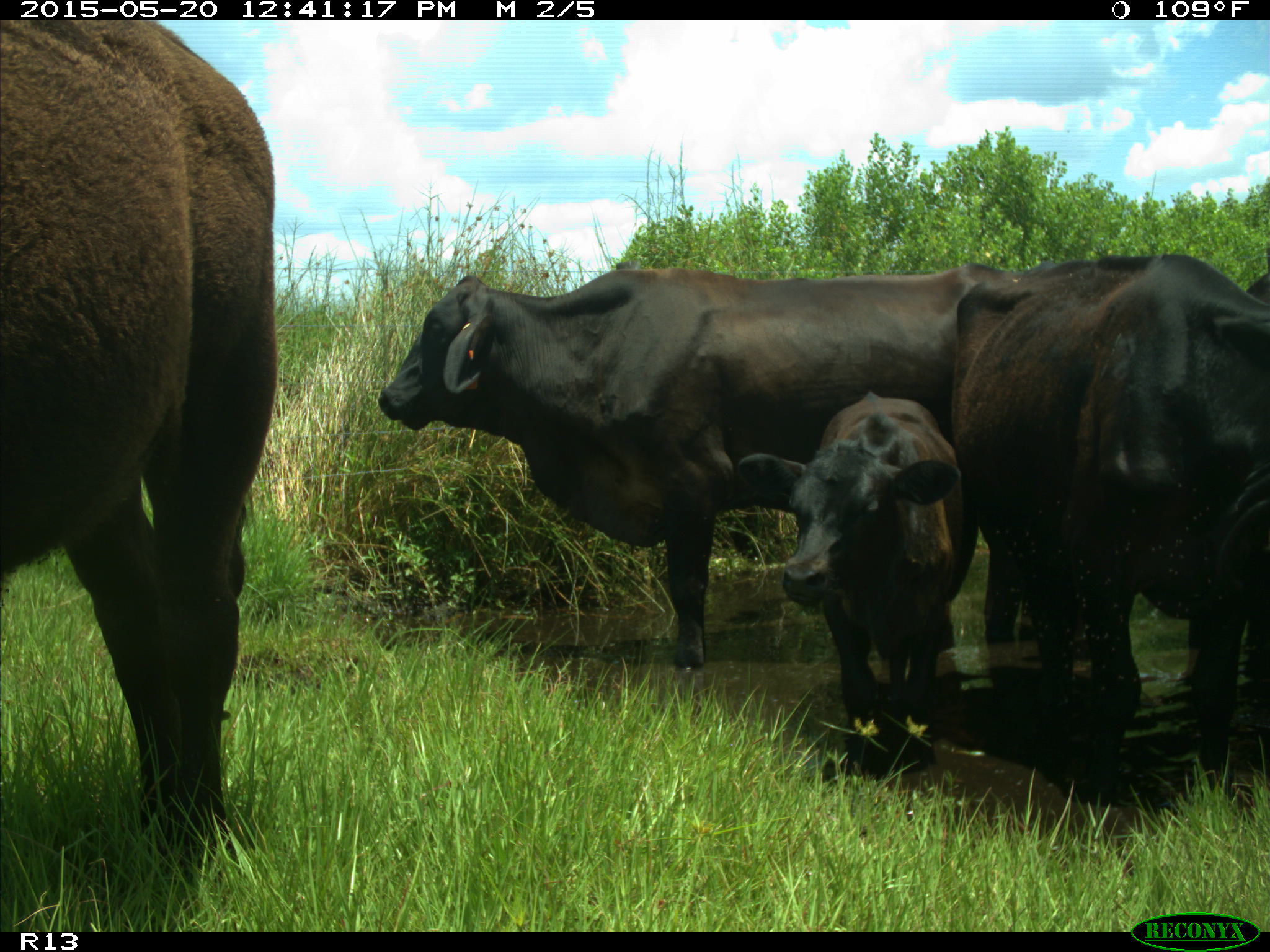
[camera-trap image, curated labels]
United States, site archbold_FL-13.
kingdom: Animalia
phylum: Chordata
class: Mammalia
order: Artiodactyla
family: Bovidae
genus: Bos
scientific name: Bos taurus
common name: domestic cow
Bos taurus (domestic cow).